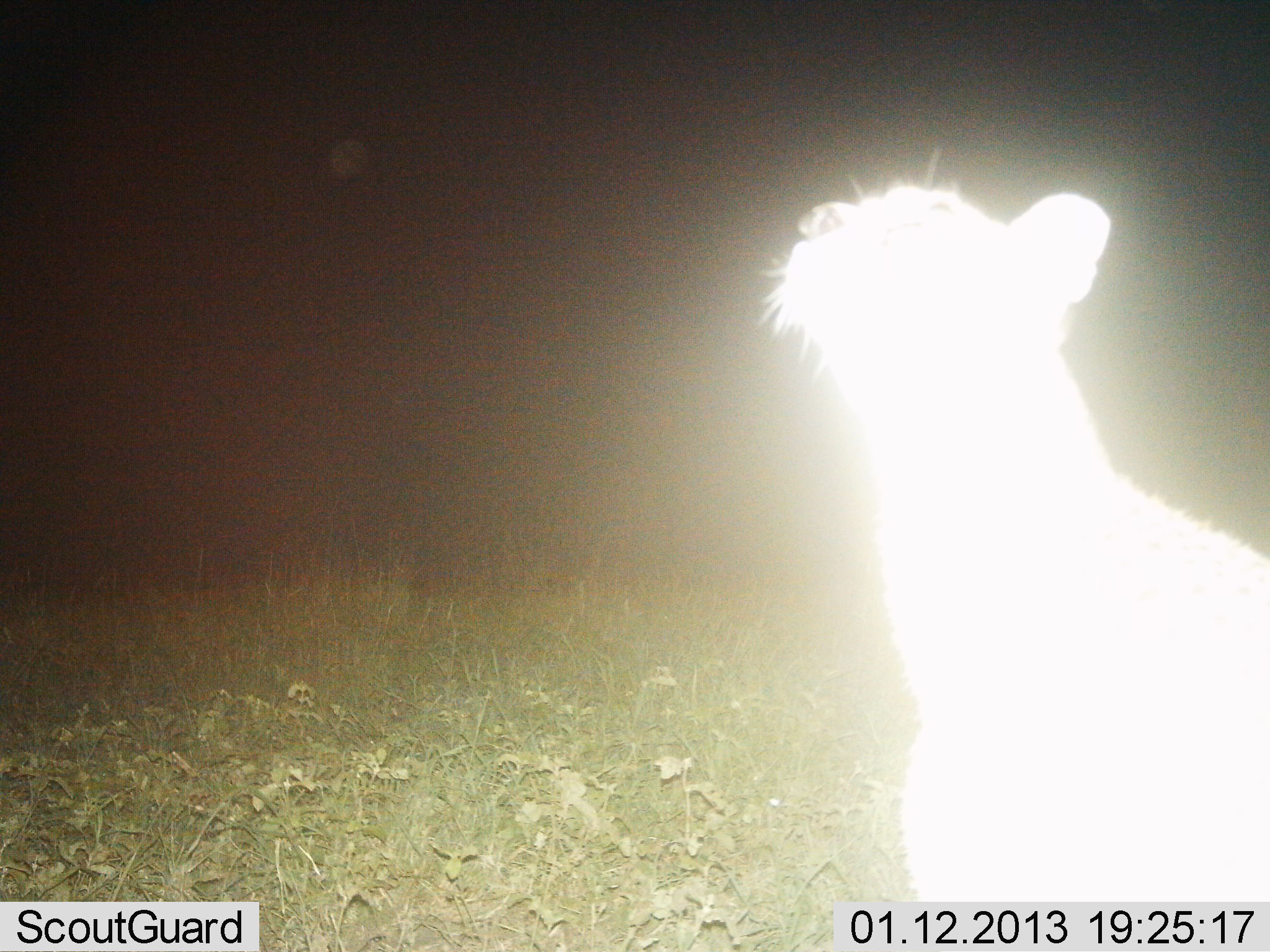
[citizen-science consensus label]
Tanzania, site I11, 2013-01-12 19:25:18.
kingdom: Animalia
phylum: Chordata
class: Mammalia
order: Carnivora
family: Felidae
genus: Panthera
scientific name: Panthera leo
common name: lion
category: lionfemale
Lionfemale (lion) (Panthera leo), count 1. Behavior (volunteer vote fractions): standing 67%, resting 33%, moving 0%, interacting 0%. Young present (vote fraction): 0%. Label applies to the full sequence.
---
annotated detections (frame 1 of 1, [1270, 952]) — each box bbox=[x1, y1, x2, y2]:
animal: bbox=[757, 145, 1270, 901]